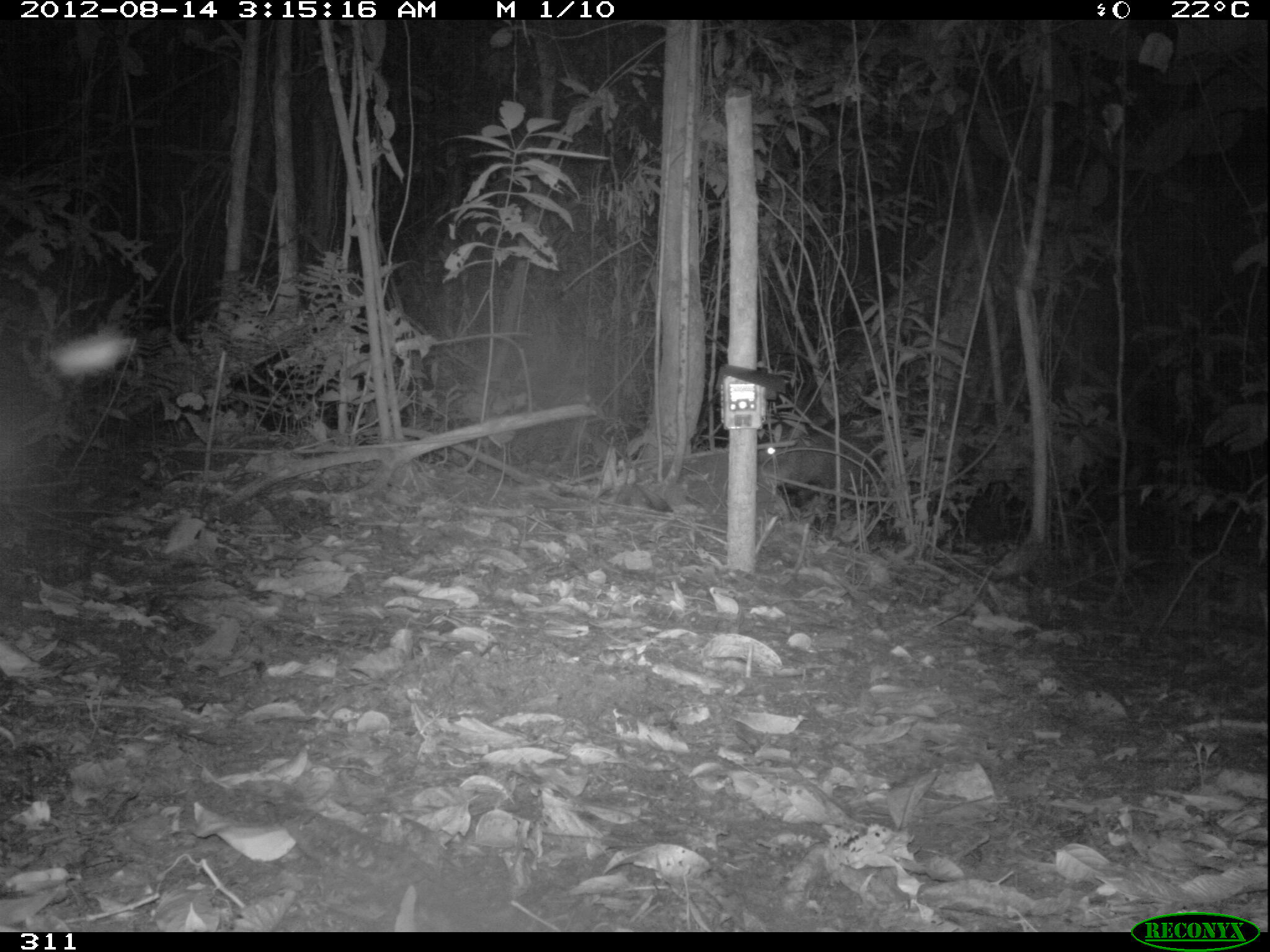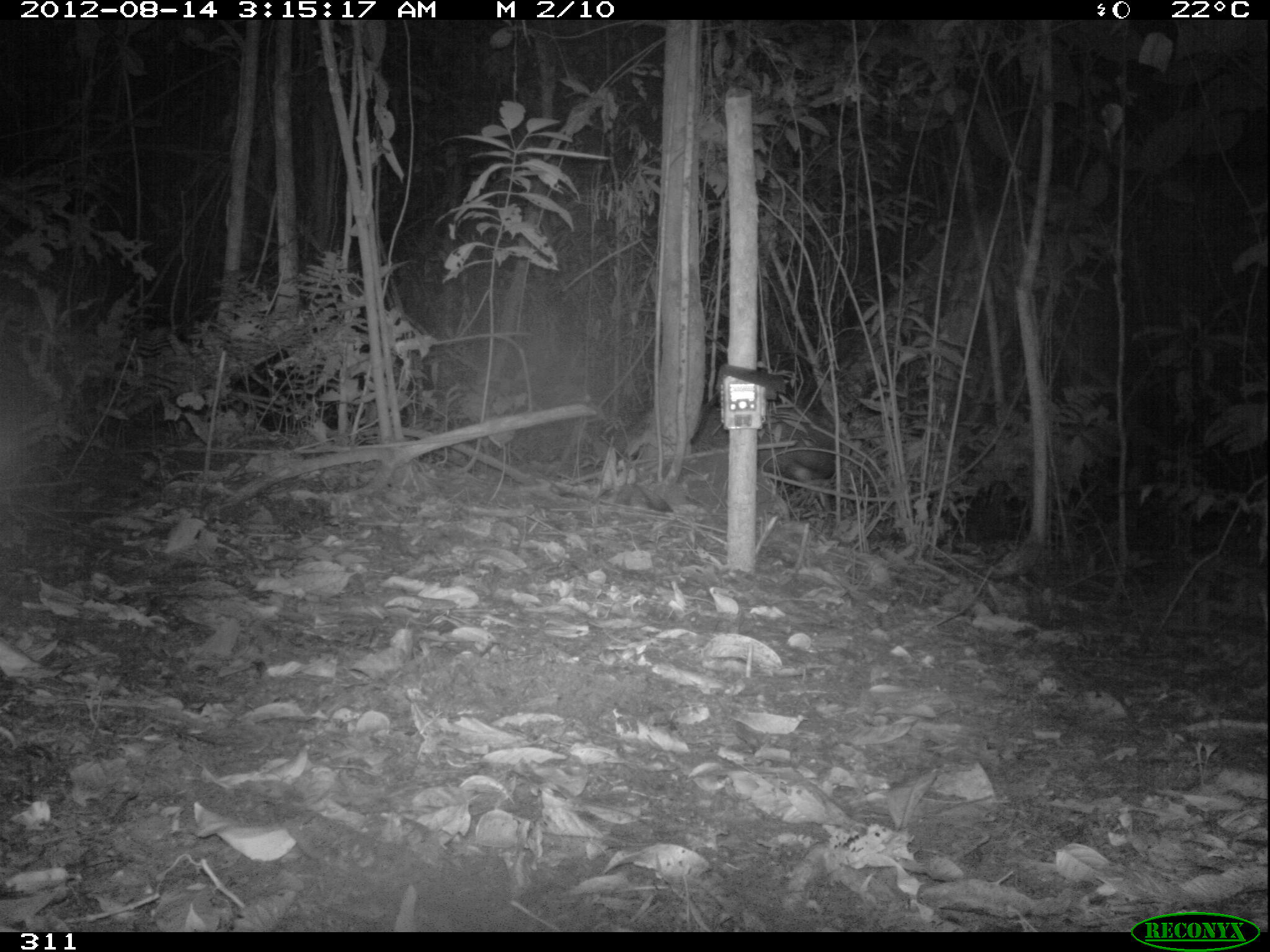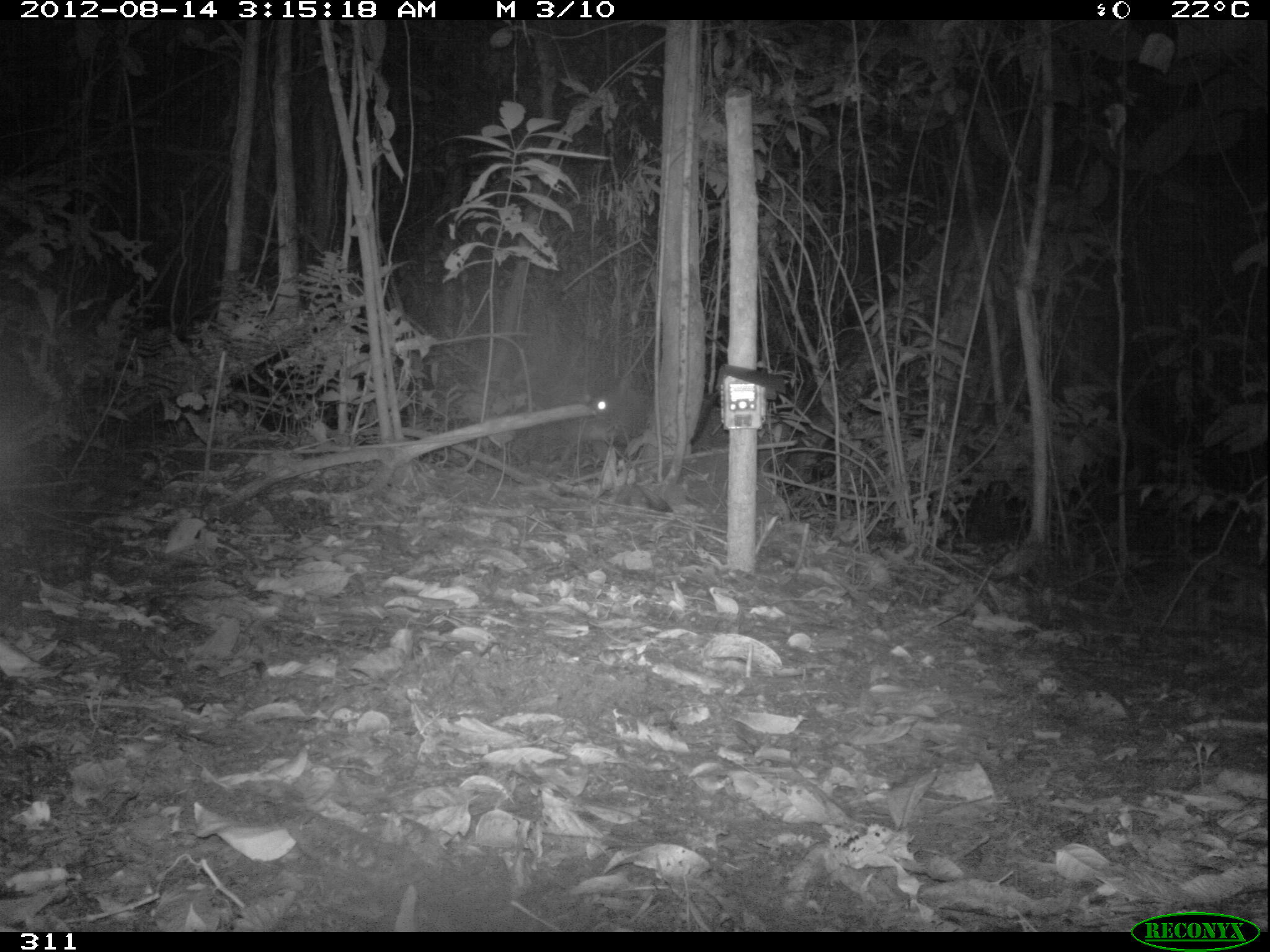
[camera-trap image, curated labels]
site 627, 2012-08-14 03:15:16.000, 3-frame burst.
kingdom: Animalia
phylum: Chordata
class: Mammalia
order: Artiodactyla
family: Tayassuidae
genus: Tayassu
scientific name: Tayassu pecari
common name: white-lipped peccary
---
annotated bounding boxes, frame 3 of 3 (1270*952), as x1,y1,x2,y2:
tayassu pecari: 565,375,791,472